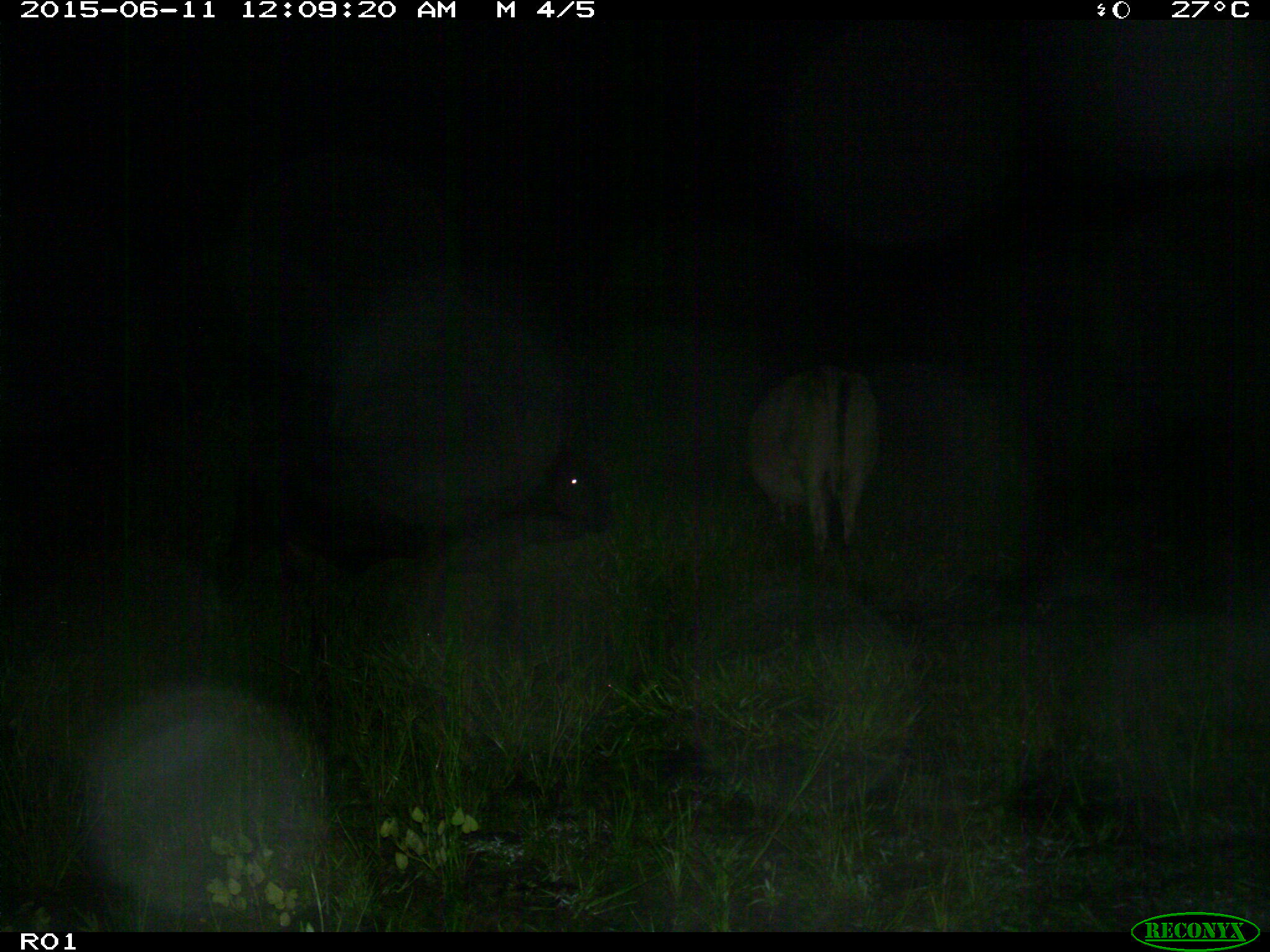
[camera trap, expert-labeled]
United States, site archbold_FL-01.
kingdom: Animalia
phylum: Chordata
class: Mammalia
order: Artiodactyla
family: Bovidae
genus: Bos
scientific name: Bos taurus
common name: domestic cow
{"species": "Bos taurus (domestic cow)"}